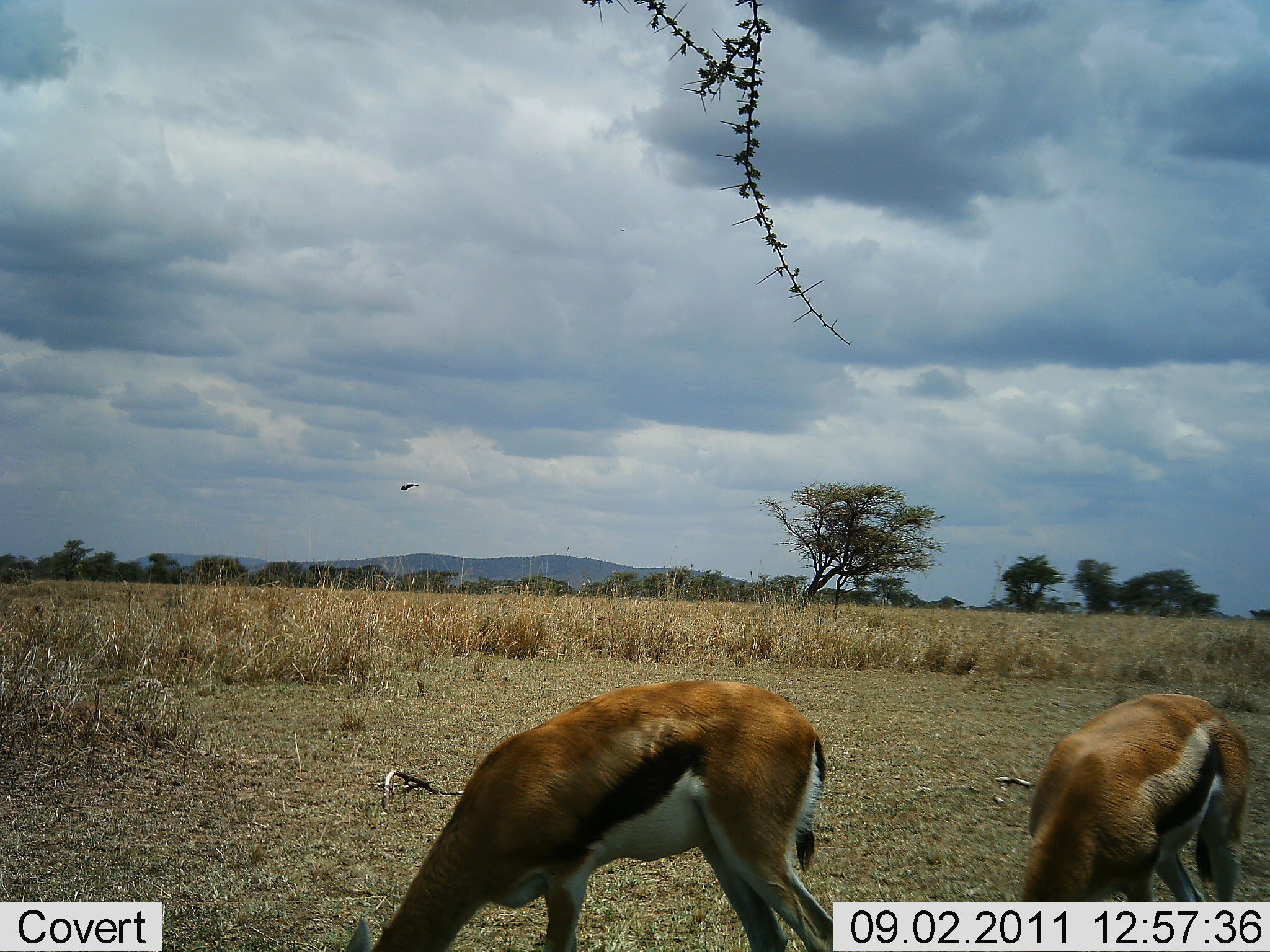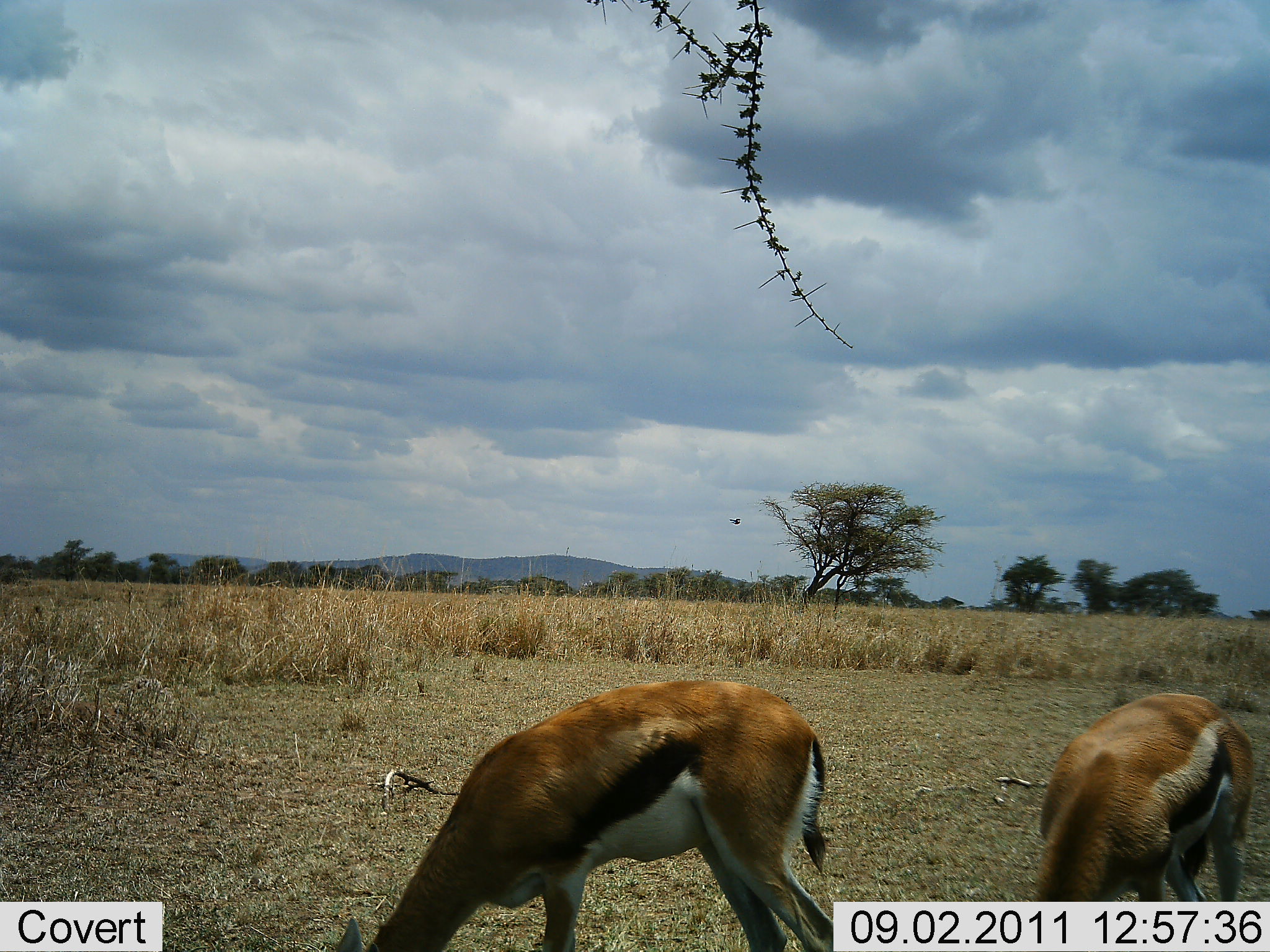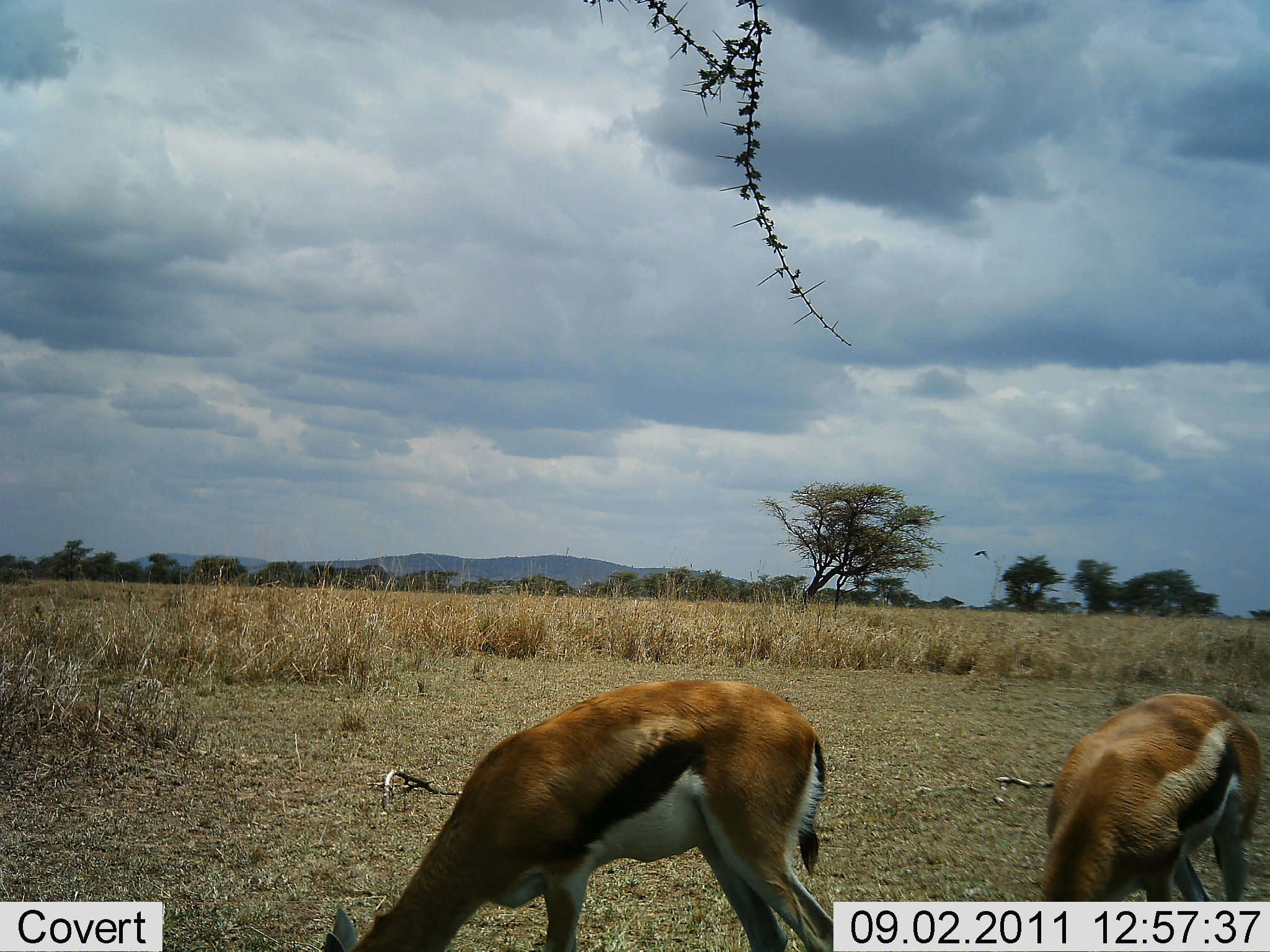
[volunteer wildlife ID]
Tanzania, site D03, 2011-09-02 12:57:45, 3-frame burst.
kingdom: Animalia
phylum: Chordata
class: Mammalia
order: Artiodactyla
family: Bovidae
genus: Eudorcas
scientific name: Eudorcas thomsonii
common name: thomson's gazelle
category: gazellethomsons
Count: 2.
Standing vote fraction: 43%.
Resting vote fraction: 0%.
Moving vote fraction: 0%.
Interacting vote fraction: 0%.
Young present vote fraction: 0%.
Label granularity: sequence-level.